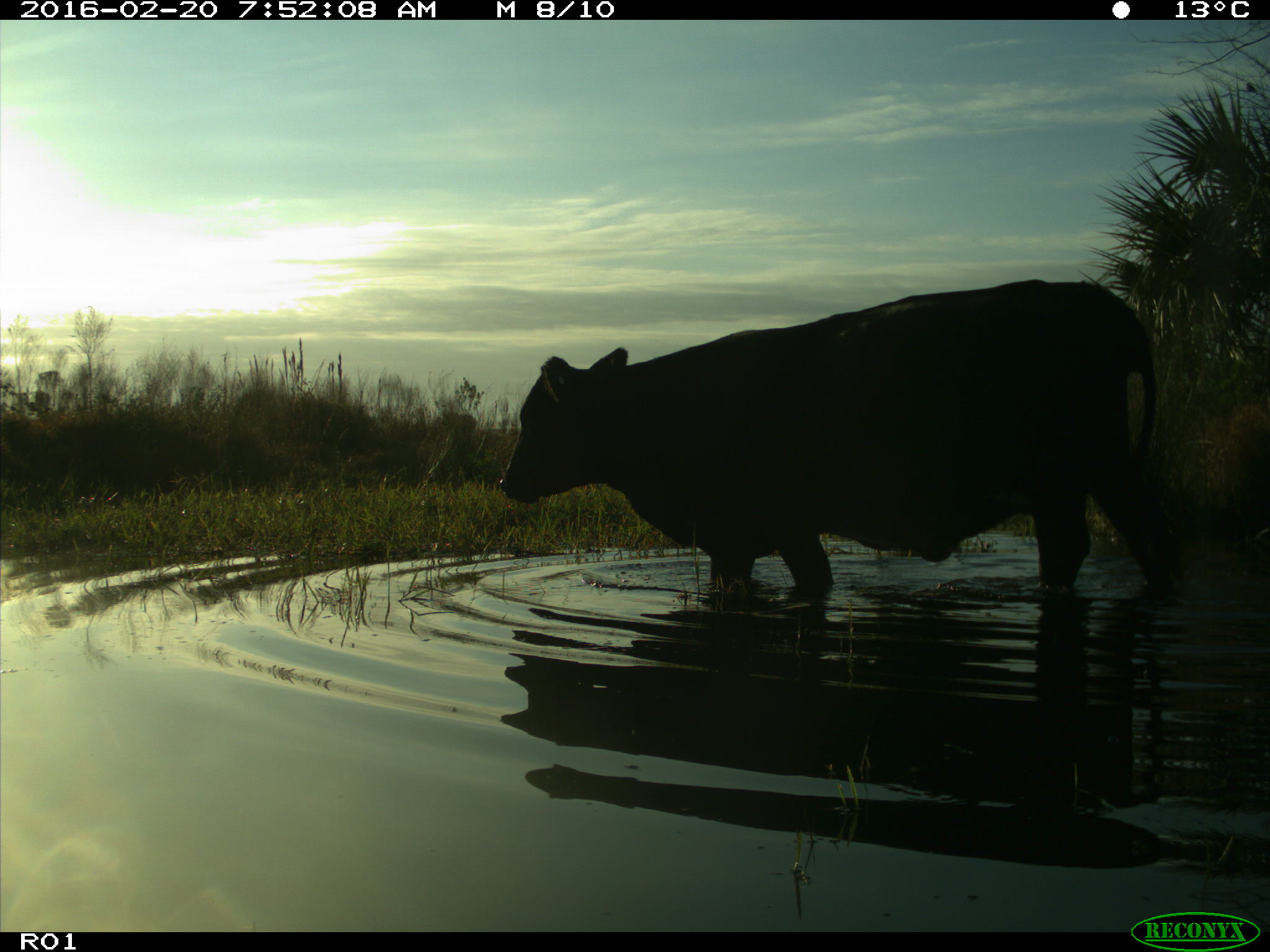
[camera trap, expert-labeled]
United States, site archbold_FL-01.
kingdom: Animalia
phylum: Chordata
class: Mammalia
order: Artiodactyla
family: Bovidae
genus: Bos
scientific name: Bos taurus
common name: domestic cow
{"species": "Bos taurus (domestic cow)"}